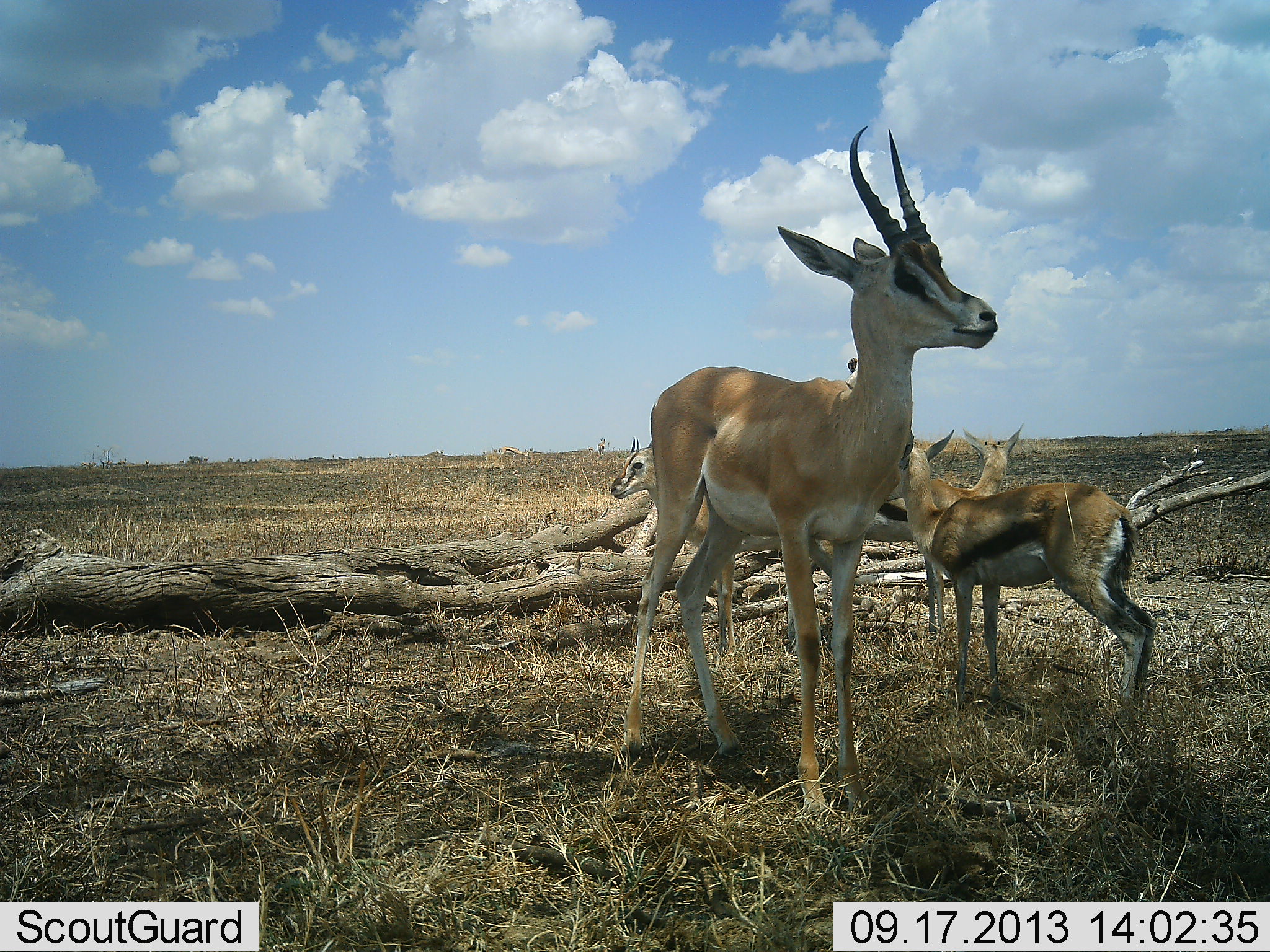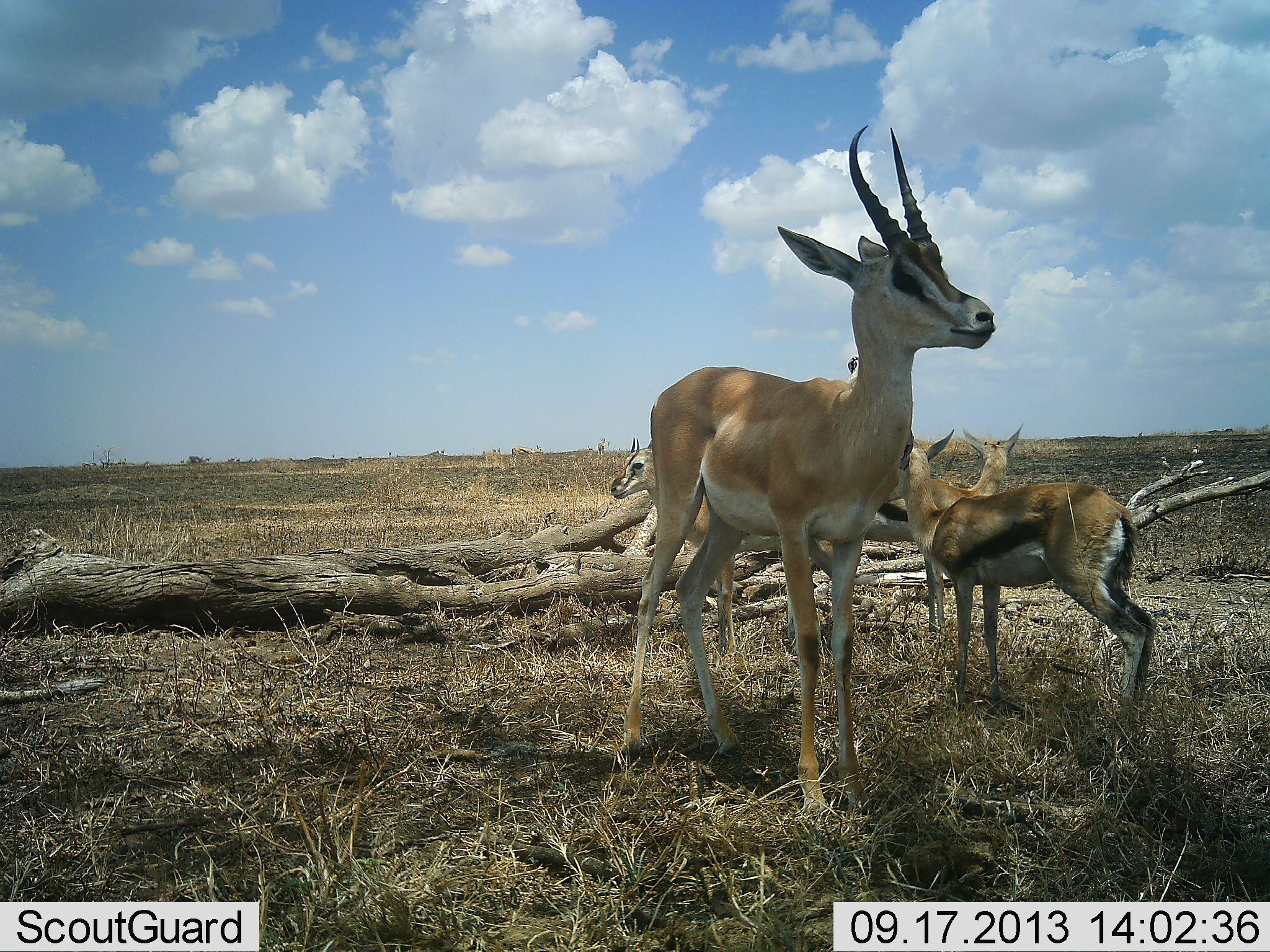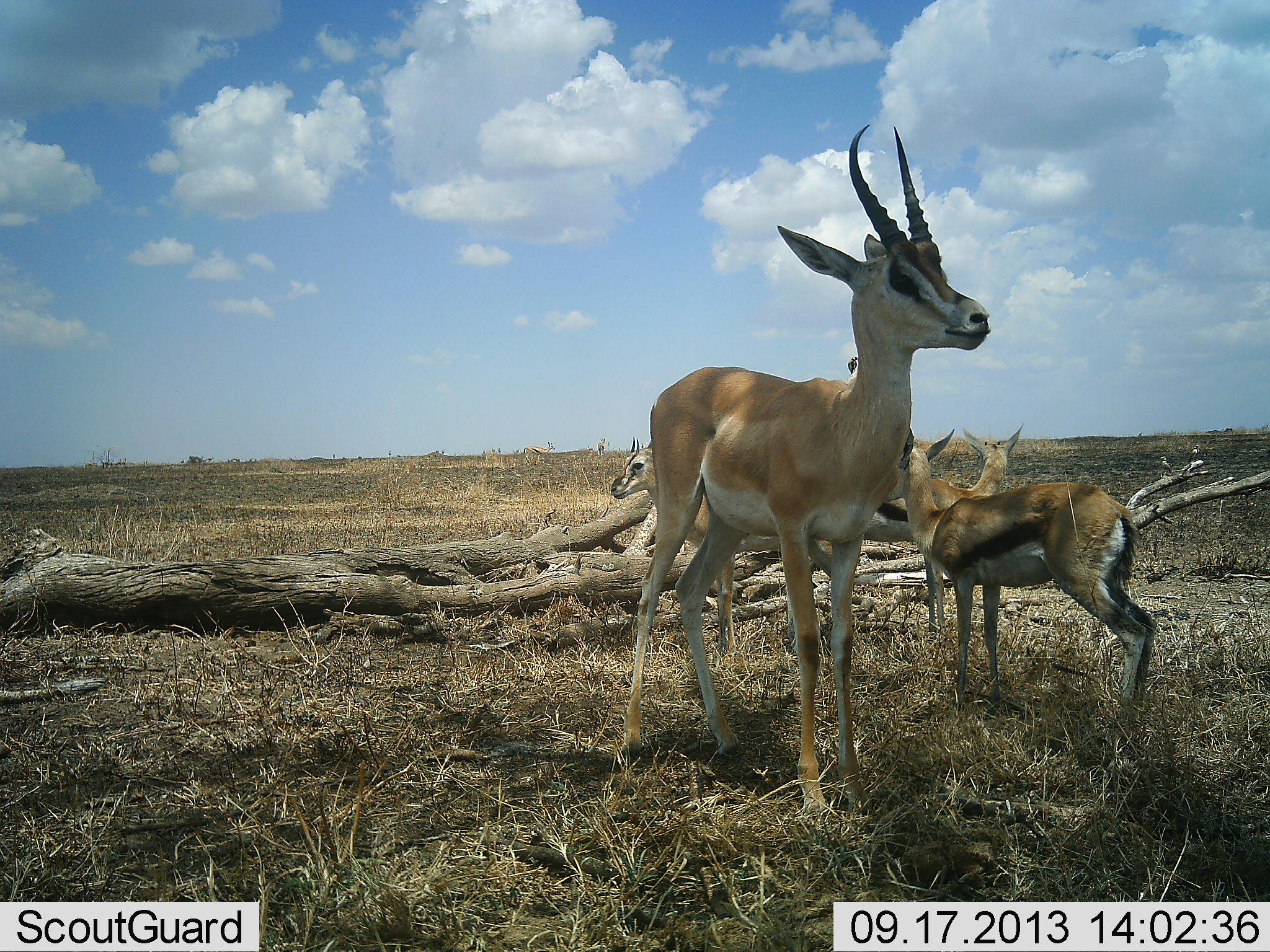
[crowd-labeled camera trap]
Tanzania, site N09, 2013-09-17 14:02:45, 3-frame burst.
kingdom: Animalia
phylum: Chordata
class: Mammalia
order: Artiodactyla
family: Bovidae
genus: Nanger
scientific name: Nanger granti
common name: grant's gazelle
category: gazellegrants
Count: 1.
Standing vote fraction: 96%.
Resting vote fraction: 0%.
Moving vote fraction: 11%.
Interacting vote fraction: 0%.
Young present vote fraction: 7%.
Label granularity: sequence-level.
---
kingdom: Animalia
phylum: Chordata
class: Mammalia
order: Artiodactyla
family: Bovidae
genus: Eudorcas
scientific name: Eudorcas thomsonii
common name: thomson's gazelle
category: gazellethomsons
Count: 3.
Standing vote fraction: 96%.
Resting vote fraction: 0%.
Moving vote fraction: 32%.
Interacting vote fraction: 0%.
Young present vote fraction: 12%.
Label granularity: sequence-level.